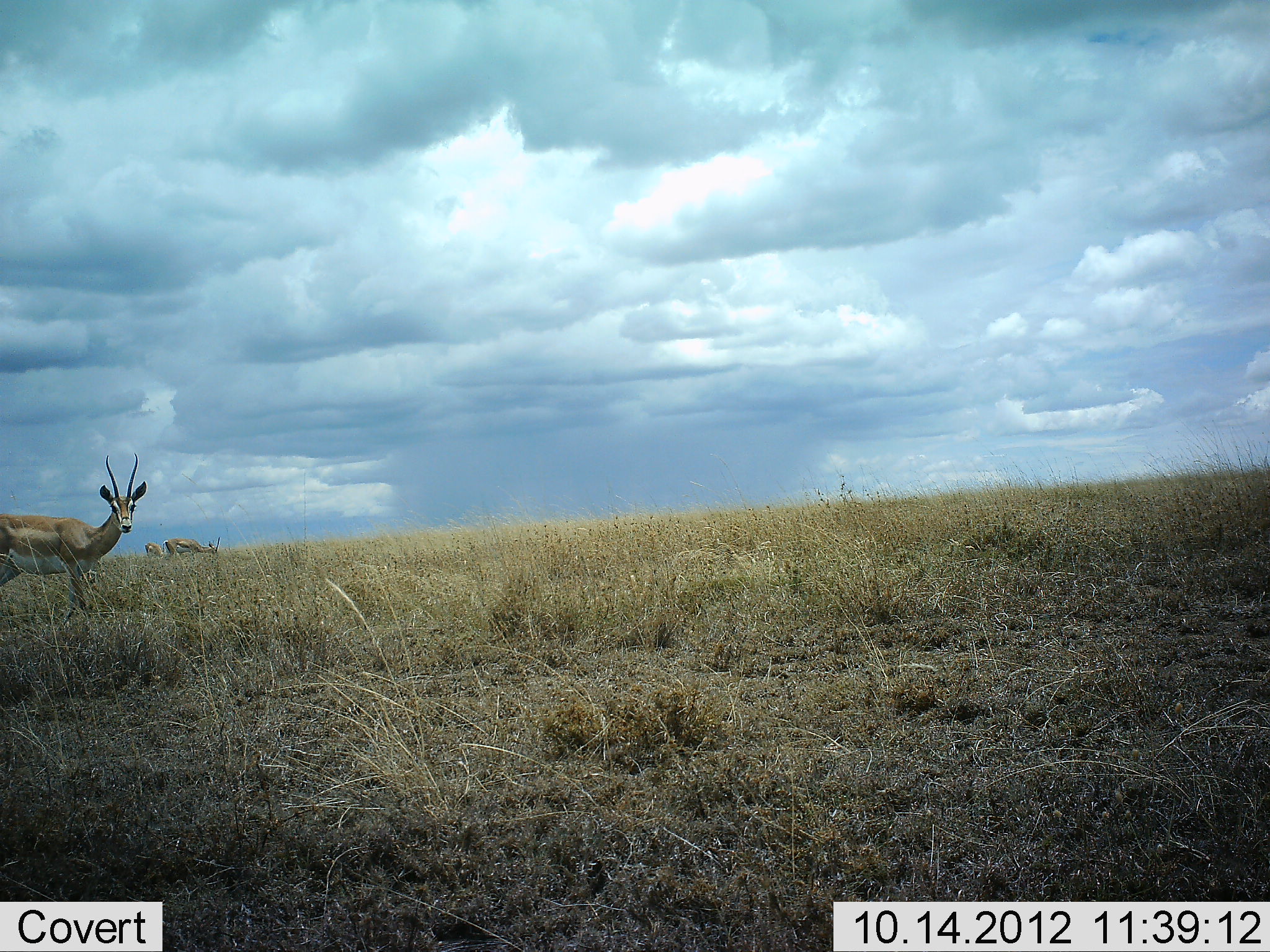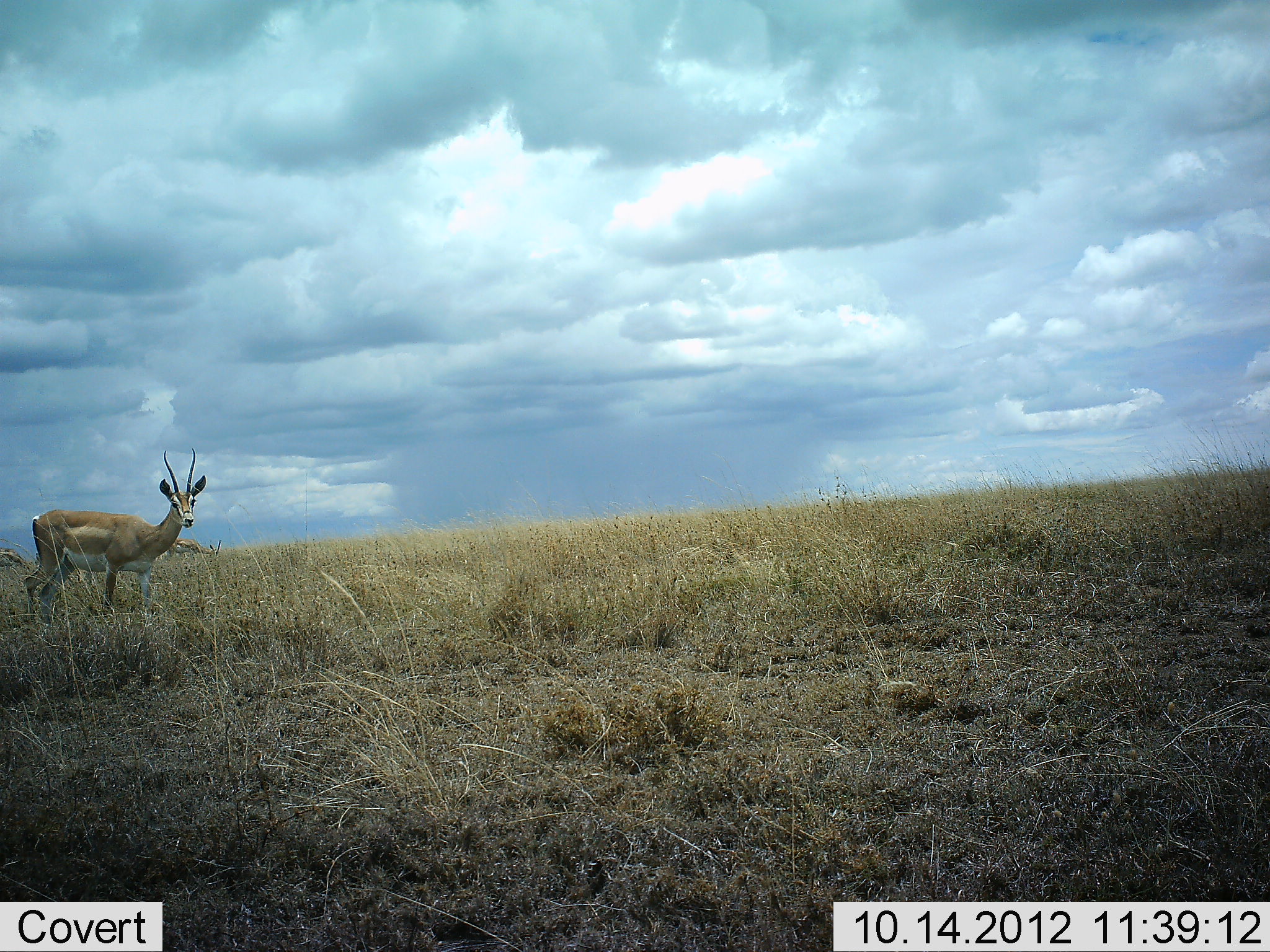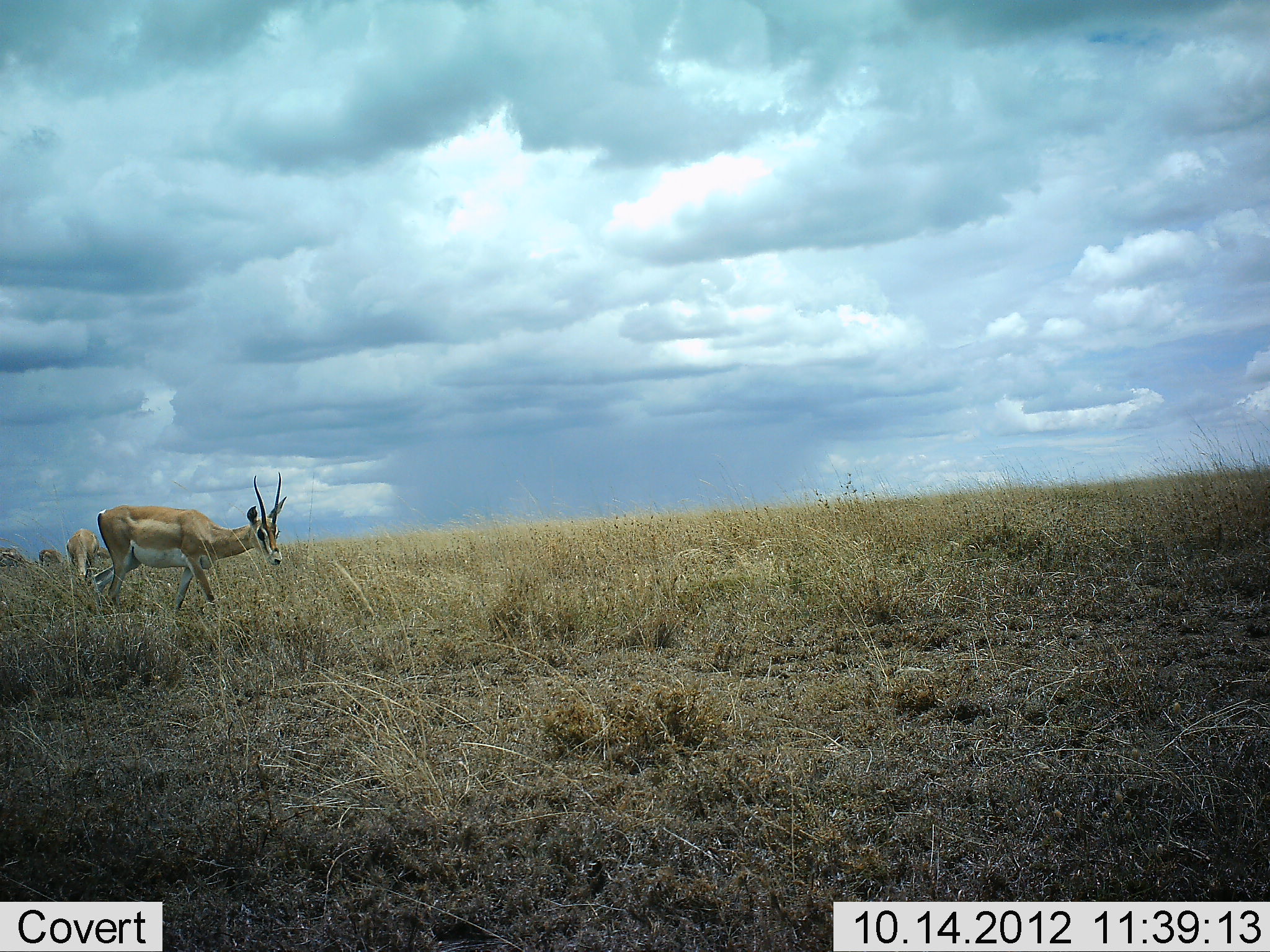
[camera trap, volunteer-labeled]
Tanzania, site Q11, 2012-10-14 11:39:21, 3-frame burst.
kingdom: Animalia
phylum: Chordata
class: Mammalia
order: Artiodactyla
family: Bovidae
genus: Nanger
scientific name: Nanger granti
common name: grant's gazelle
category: gazellegrants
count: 1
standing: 90%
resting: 0%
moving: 0%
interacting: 0%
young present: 0%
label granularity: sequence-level